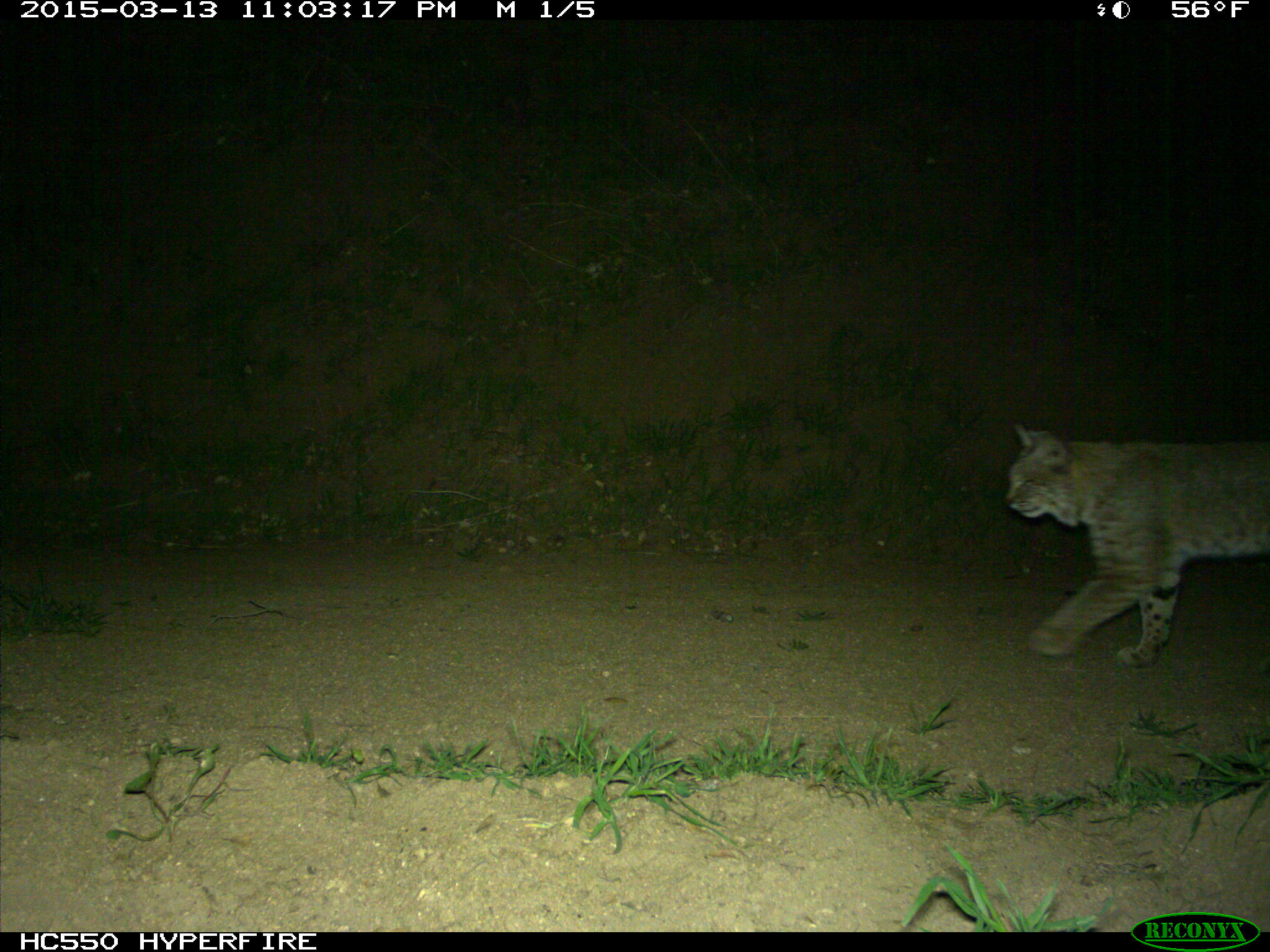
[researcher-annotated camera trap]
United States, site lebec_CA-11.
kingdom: Animalia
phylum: Chordata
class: Mammalia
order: Carnivora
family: Felidae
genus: Lynx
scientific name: Lynx rufus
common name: bobcat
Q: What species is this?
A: Lynx rufus (bobcat).